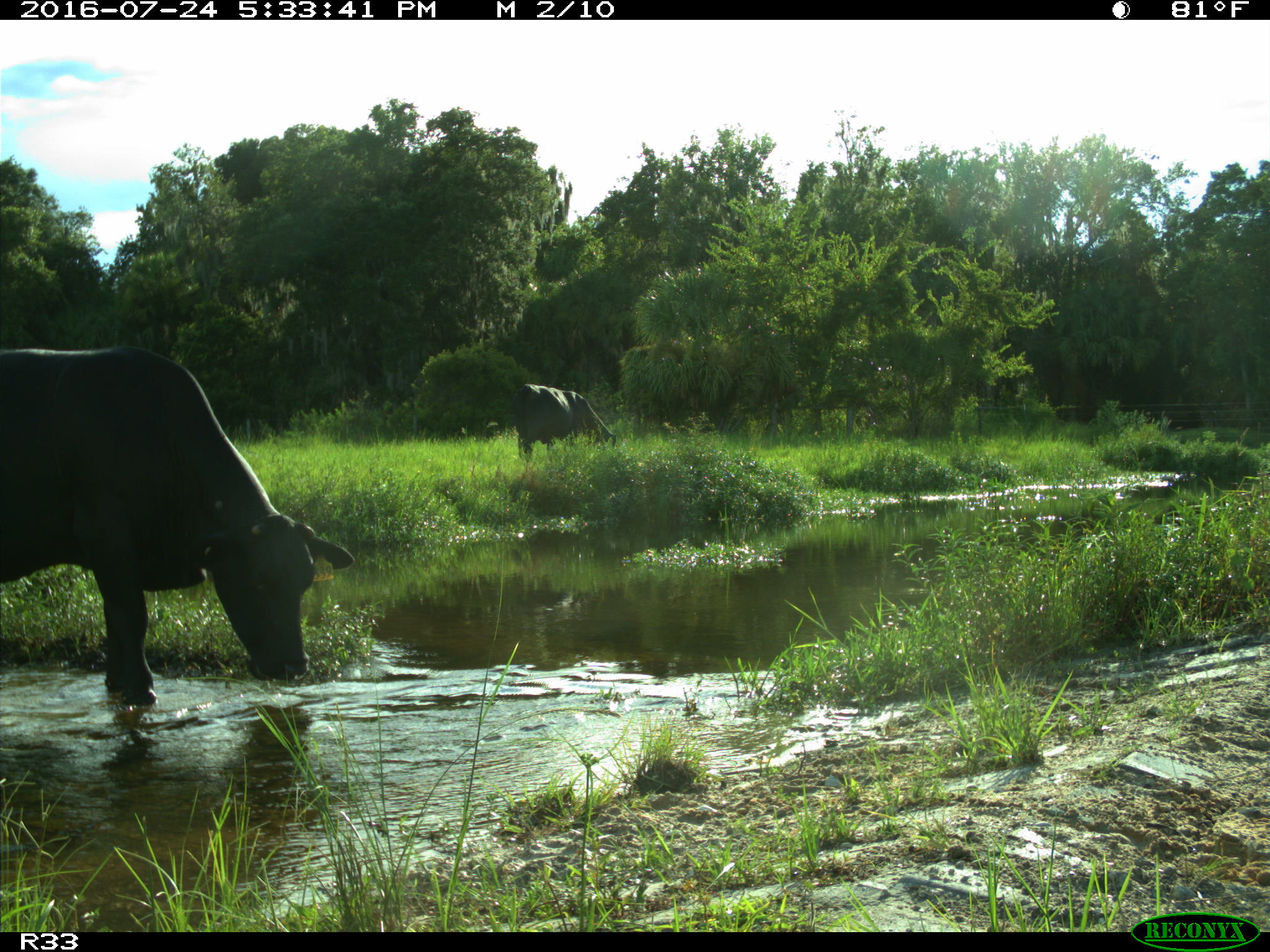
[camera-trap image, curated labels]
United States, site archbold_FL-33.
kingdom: Animalia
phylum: Chordata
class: Mammalia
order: Artiodactyla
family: Bovidae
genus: Bos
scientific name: Bos taurus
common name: domestic cow